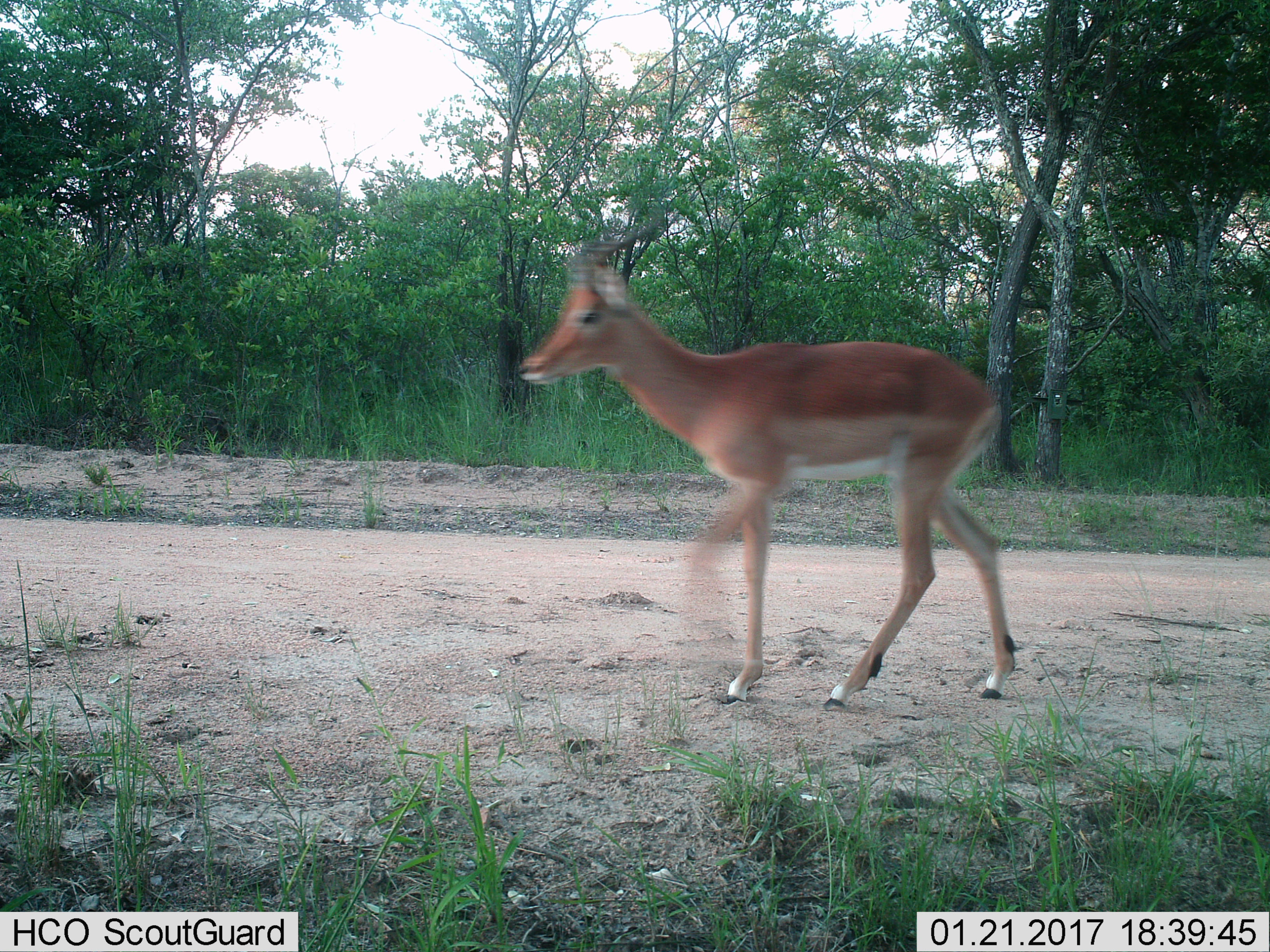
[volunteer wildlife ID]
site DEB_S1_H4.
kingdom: Animalia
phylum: Chordata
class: Mammalia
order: Artiodactyla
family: Bovidae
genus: Aepyceros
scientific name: Aepyceros melampus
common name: impala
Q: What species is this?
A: Impala (Aepyceros melampus).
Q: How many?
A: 1.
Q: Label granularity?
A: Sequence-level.